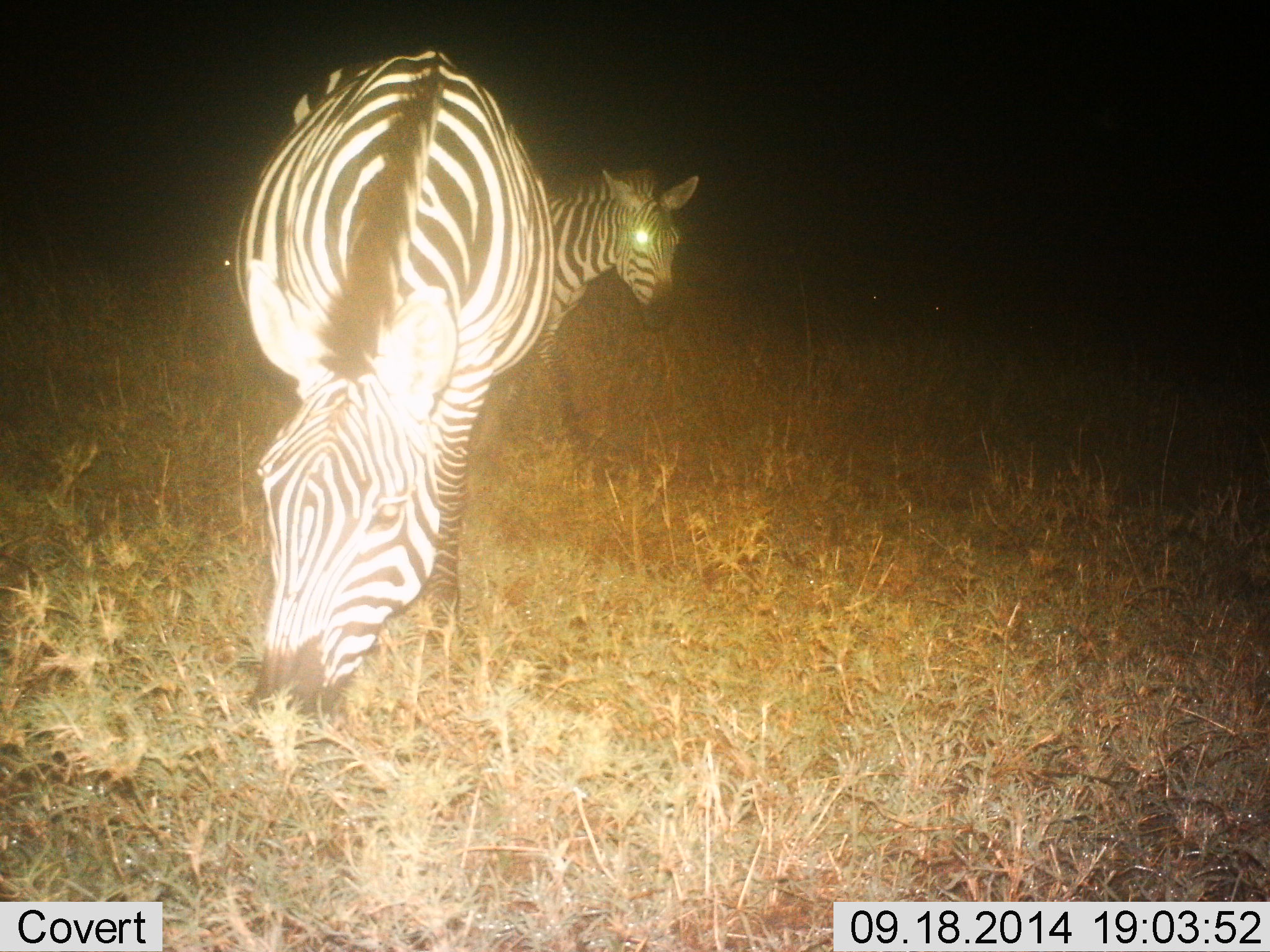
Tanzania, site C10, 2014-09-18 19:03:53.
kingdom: Animalia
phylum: Chordata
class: Mammalia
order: Perissodactyla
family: Equidae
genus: Equus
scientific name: Equus quagga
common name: plains zebra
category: zebra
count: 2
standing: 70%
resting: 0%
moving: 0%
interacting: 0%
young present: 20%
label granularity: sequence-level